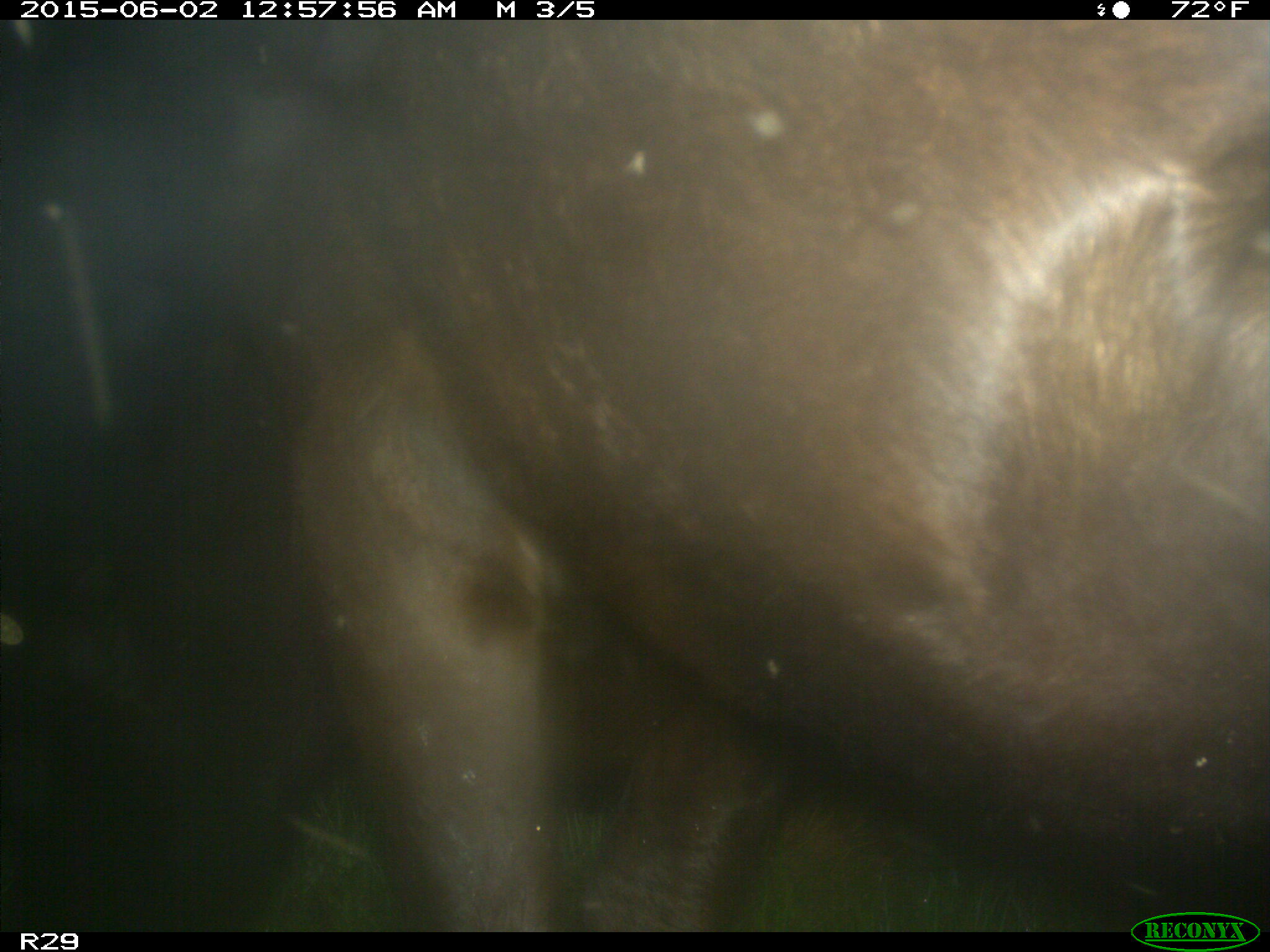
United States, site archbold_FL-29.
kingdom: Animalia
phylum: Chordata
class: Mammalia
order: Artiodactyla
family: Bovidae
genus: Bos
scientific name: Bos taurus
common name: domestic cow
Bos taurus (domestic cow).